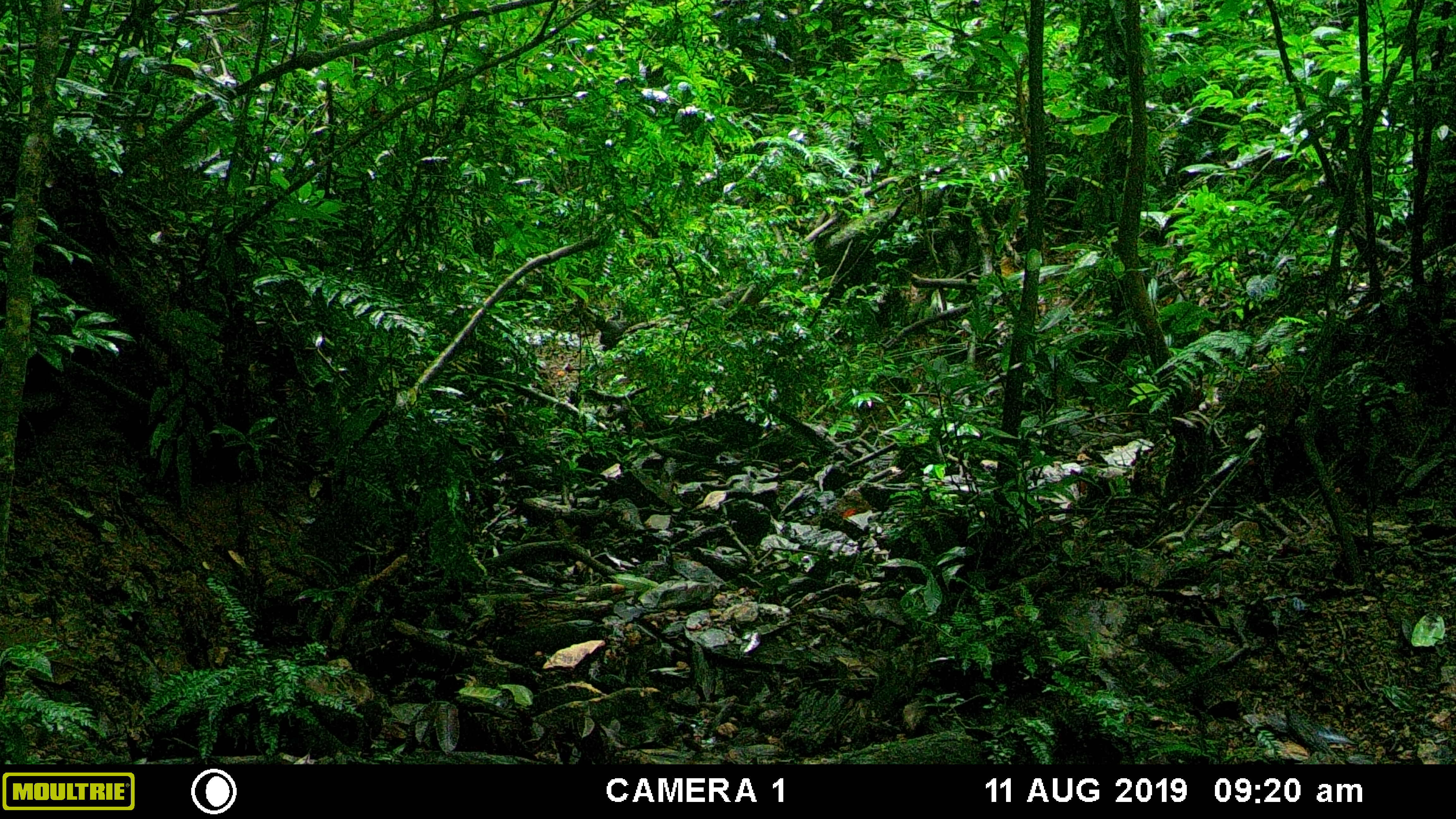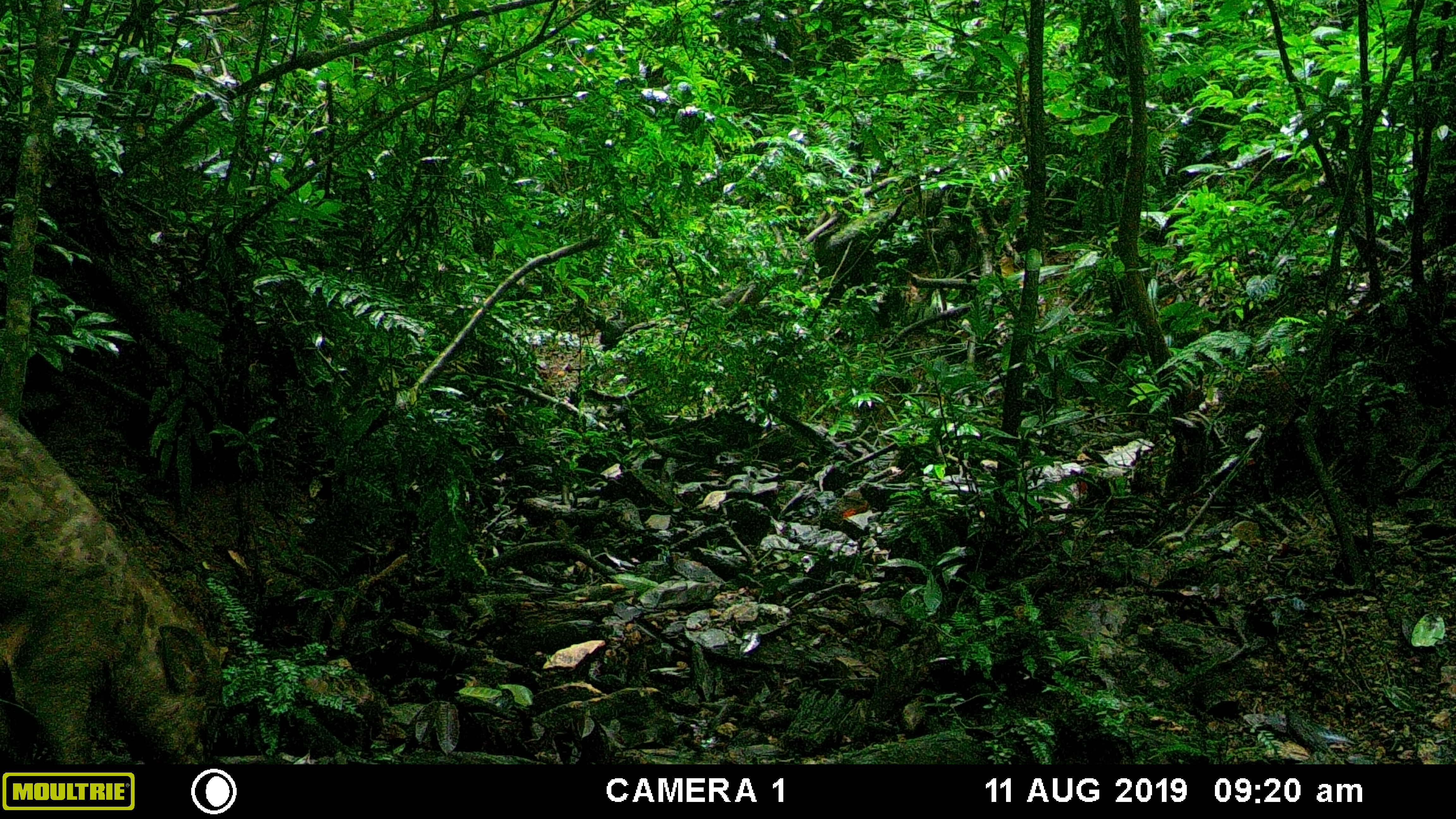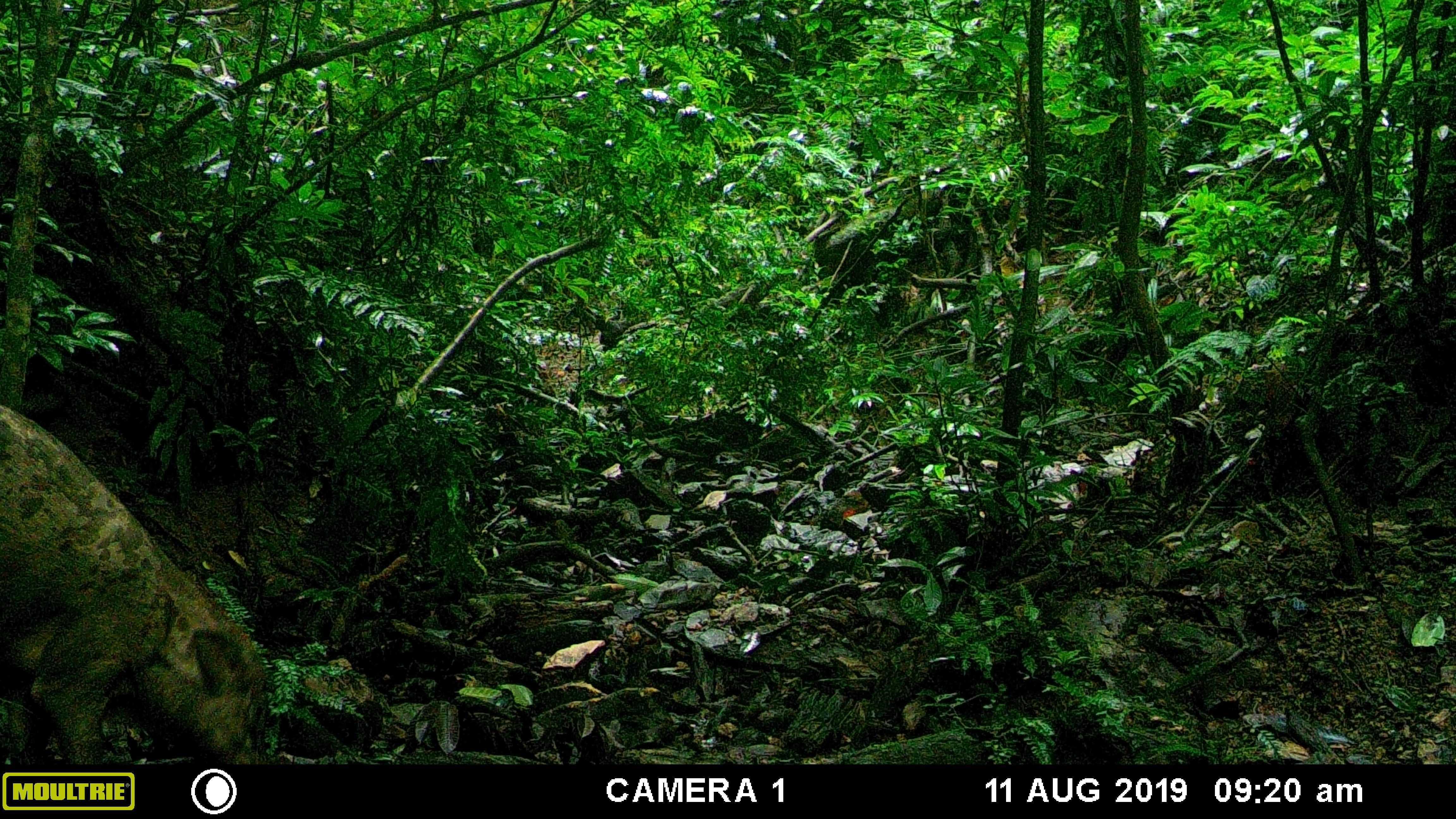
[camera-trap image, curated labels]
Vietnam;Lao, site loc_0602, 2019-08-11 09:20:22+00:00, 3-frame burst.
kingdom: Animalia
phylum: Chordata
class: Mammalia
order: Artiodactyla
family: Suidae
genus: Sus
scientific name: Sus scrofa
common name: eurasian wild pig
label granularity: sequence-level